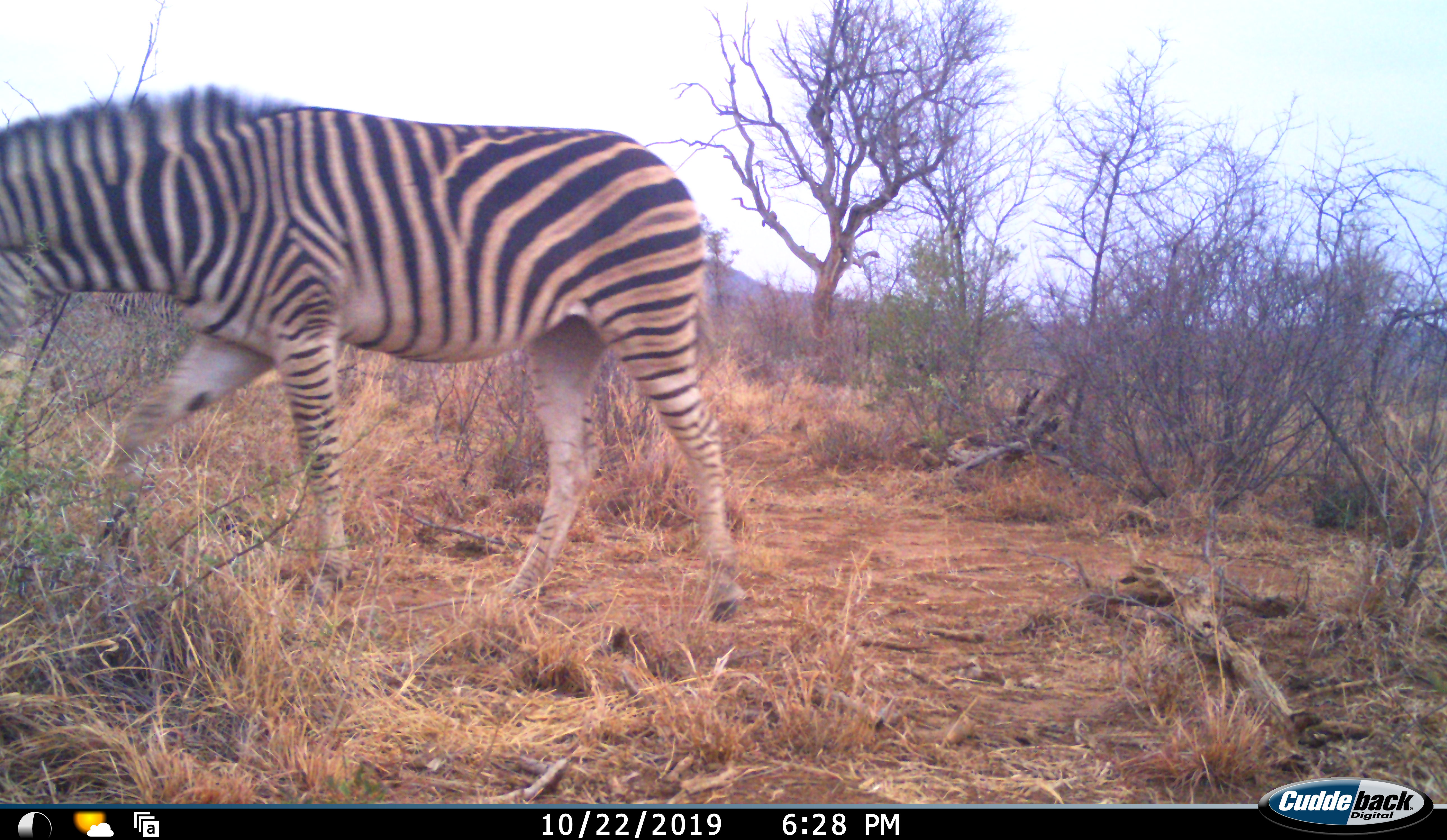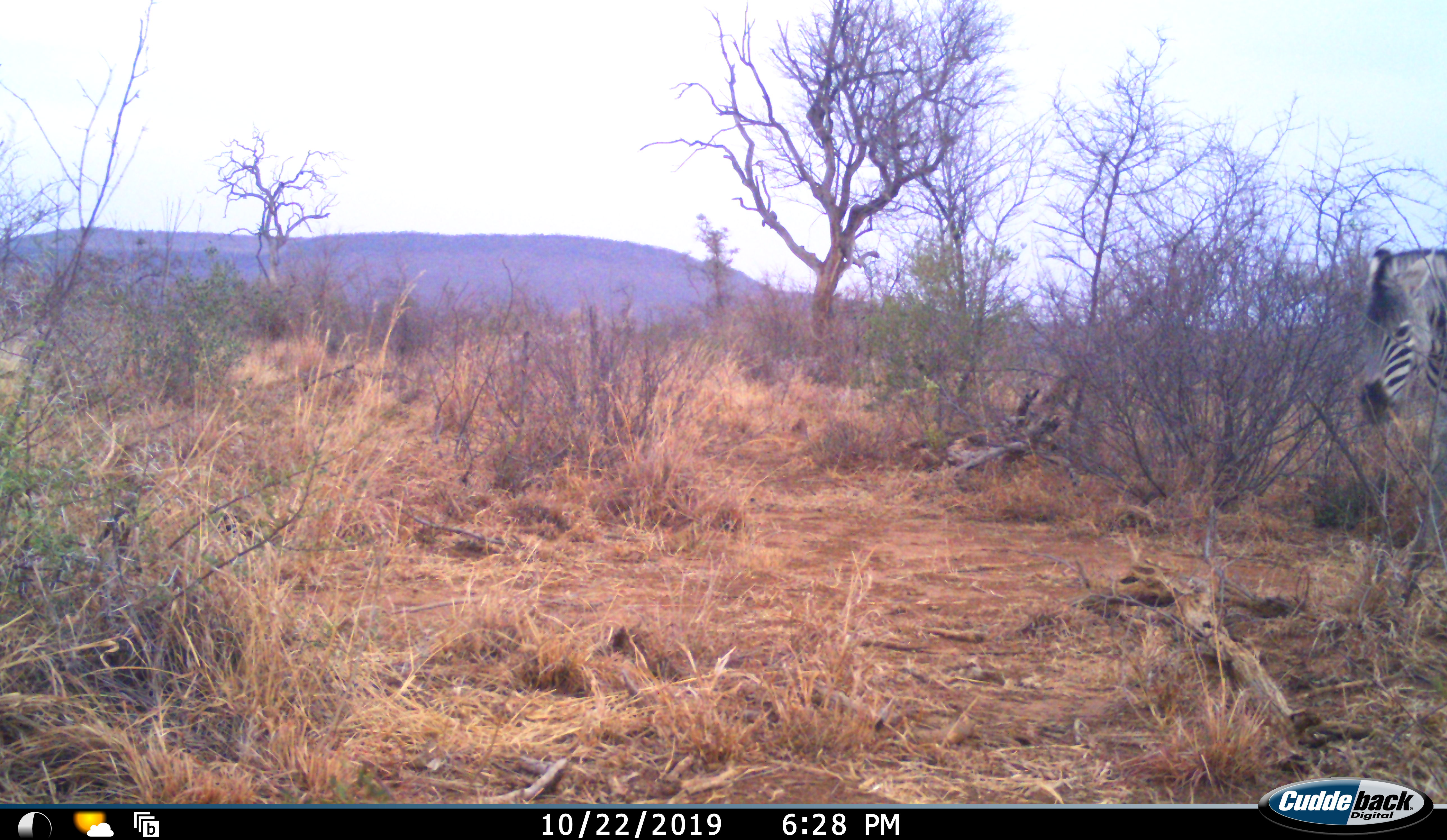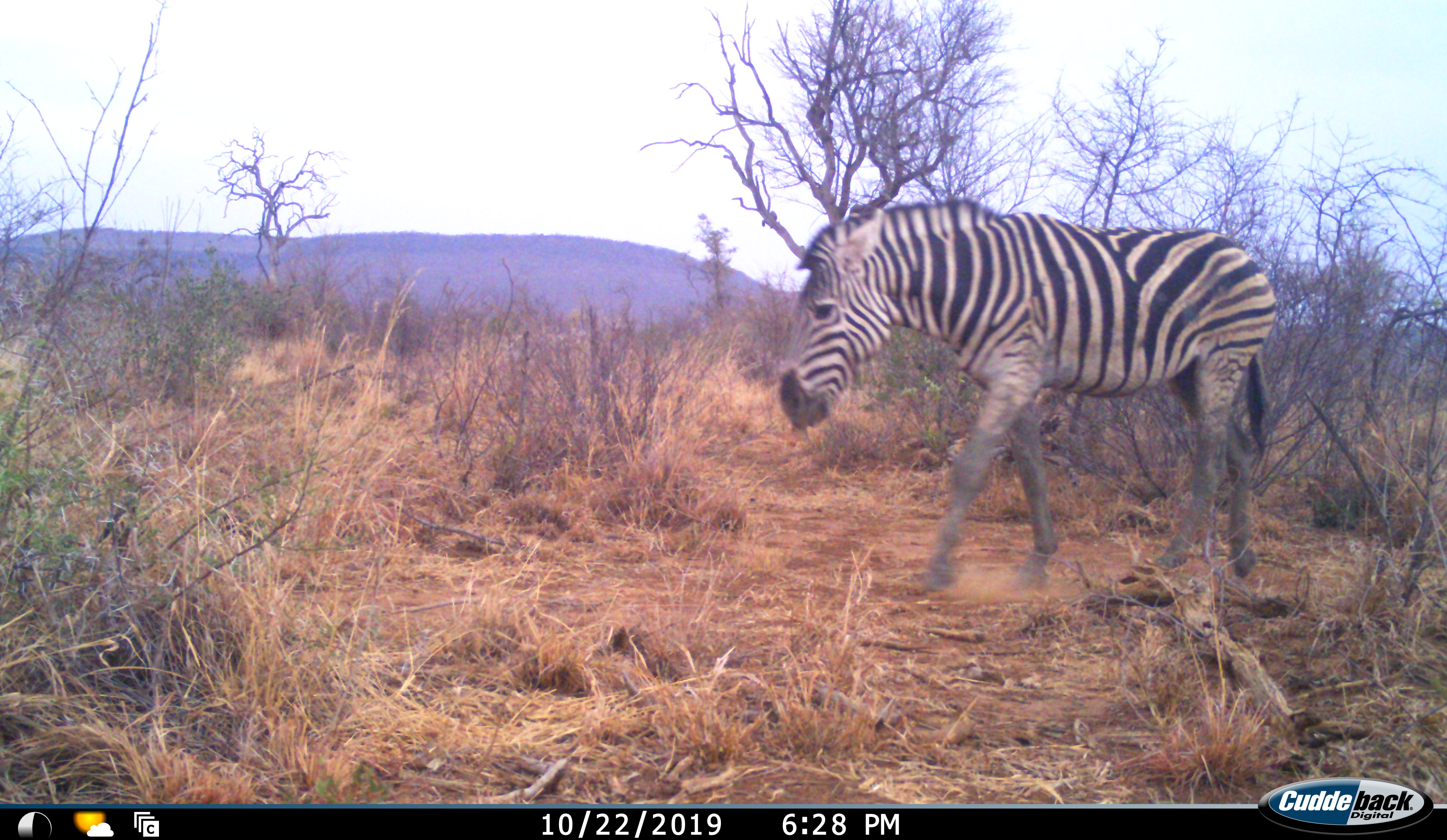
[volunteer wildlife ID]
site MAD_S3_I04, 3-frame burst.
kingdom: Animalia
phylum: Chordata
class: Mammalia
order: Perissodactyla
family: Equidae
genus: Equus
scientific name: Equus quagga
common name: plains zebra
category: zebraplains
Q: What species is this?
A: Zebraplains (plains zebra) (Equus quagga).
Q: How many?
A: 2.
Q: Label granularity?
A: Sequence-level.